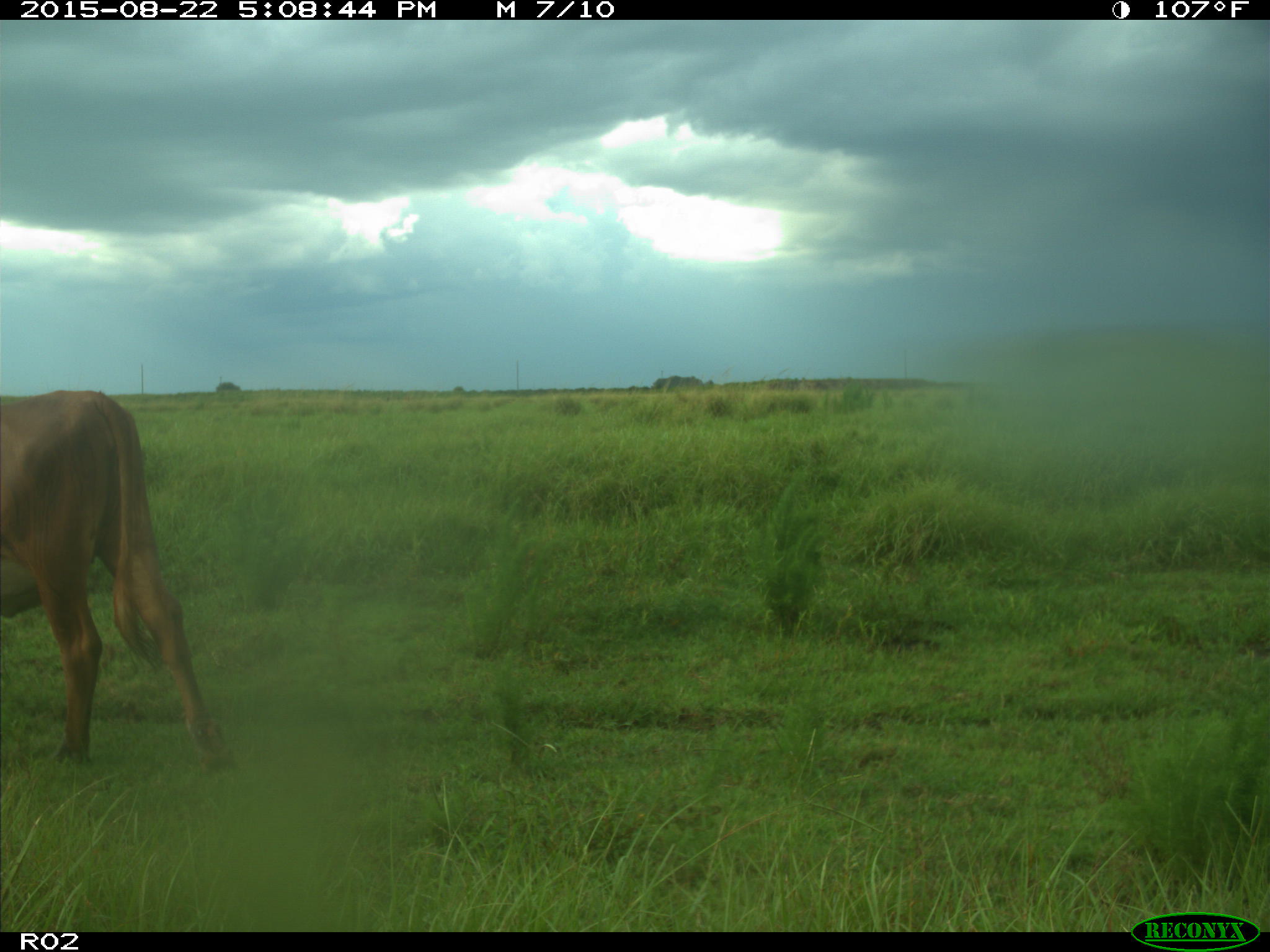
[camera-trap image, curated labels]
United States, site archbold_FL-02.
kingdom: Animalia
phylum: Chordata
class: Mammalia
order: Artiodactyla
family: Bovidae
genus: Bos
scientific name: Bos taurus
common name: domestic cow